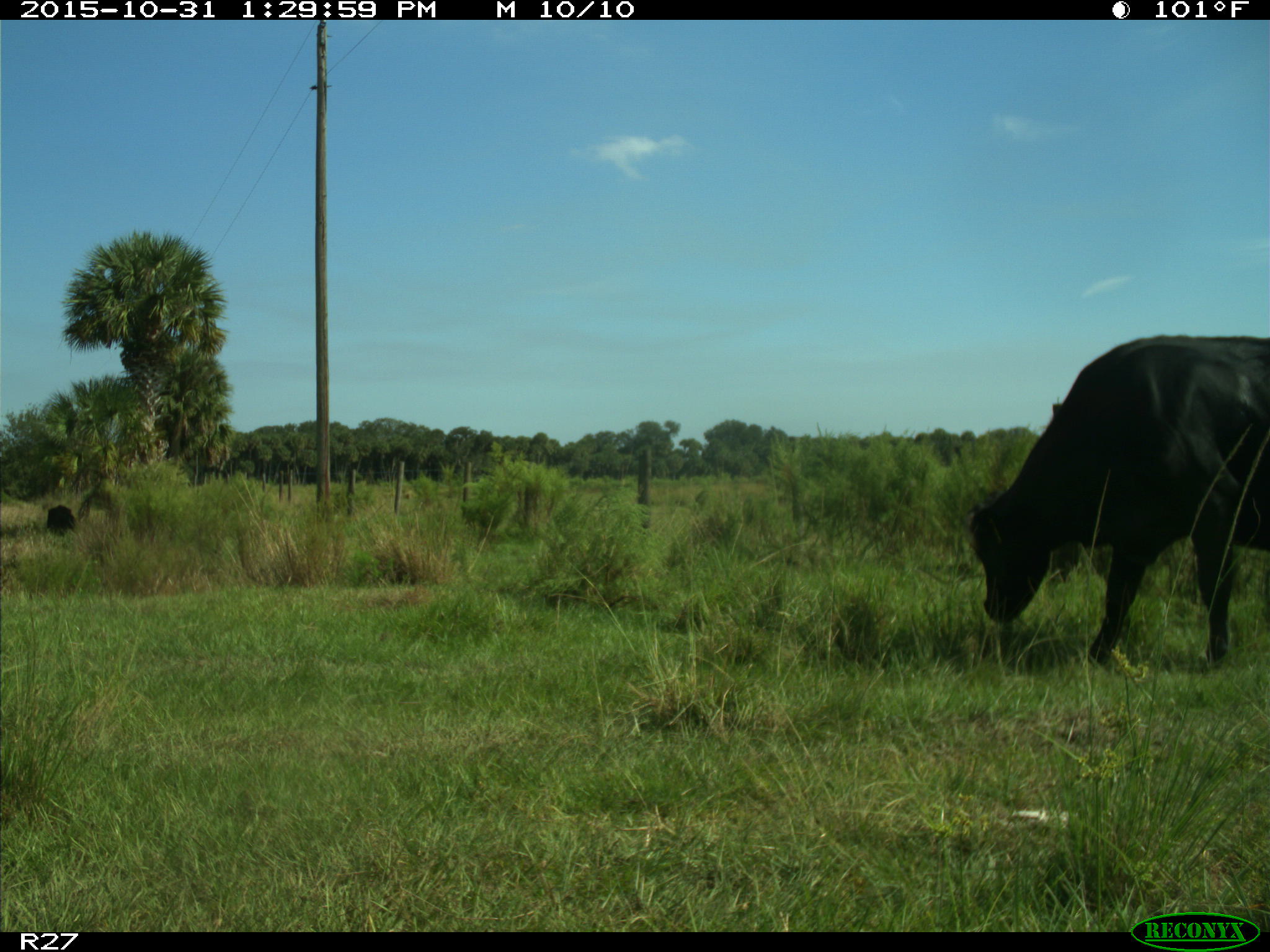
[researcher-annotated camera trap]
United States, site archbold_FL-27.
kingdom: Animalia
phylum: Chordata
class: Mammalia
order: Artiodactyla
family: Bovidae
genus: Bos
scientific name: Bos taurus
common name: domestic cow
Bos taurus (domestic cow).